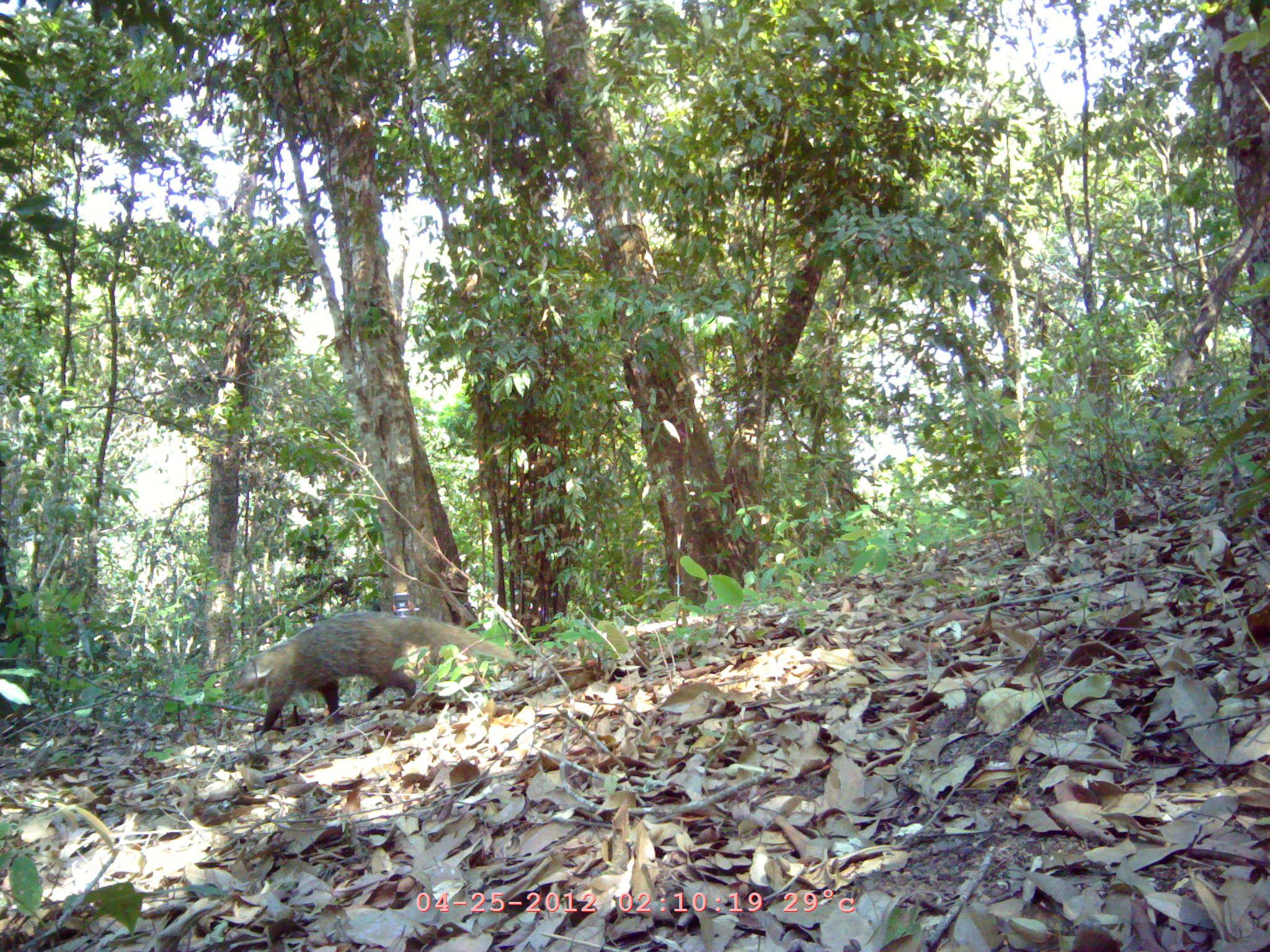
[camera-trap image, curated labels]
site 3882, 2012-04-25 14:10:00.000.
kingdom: Animalia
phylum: Chordata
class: Mammalia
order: Carnivora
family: Herpestidae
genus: Urva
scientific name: Urva urva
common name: crab-eating mongoose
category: herpestes urva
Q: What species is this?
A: Herpestes urva (crab-eating mongoose) (Urva urva).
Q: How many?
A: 1.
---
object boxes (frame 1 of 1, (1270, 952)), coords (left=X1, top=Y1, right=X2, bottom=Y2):
herpestes urva: (left=231, top=611, right=515, bottom=739)